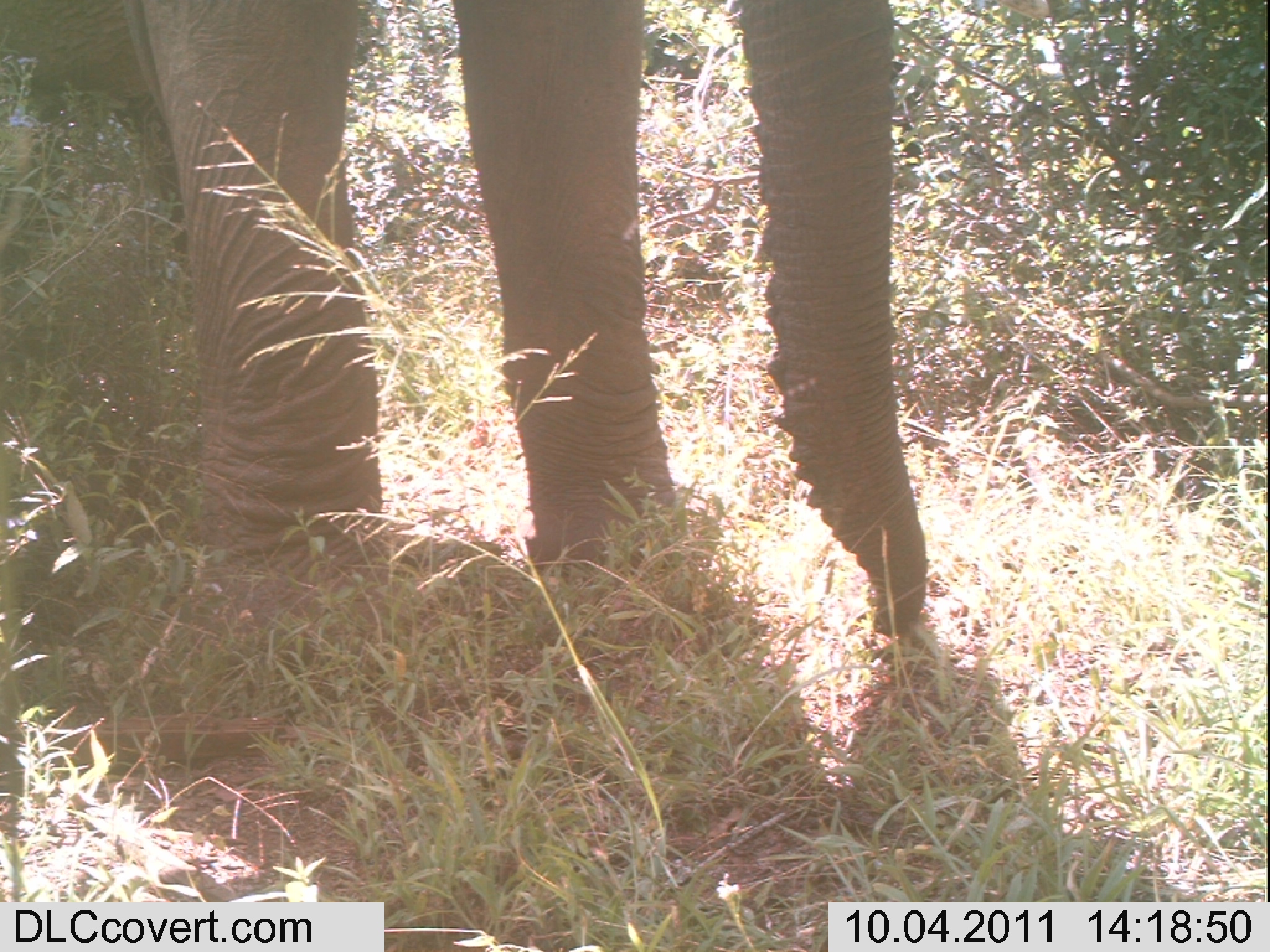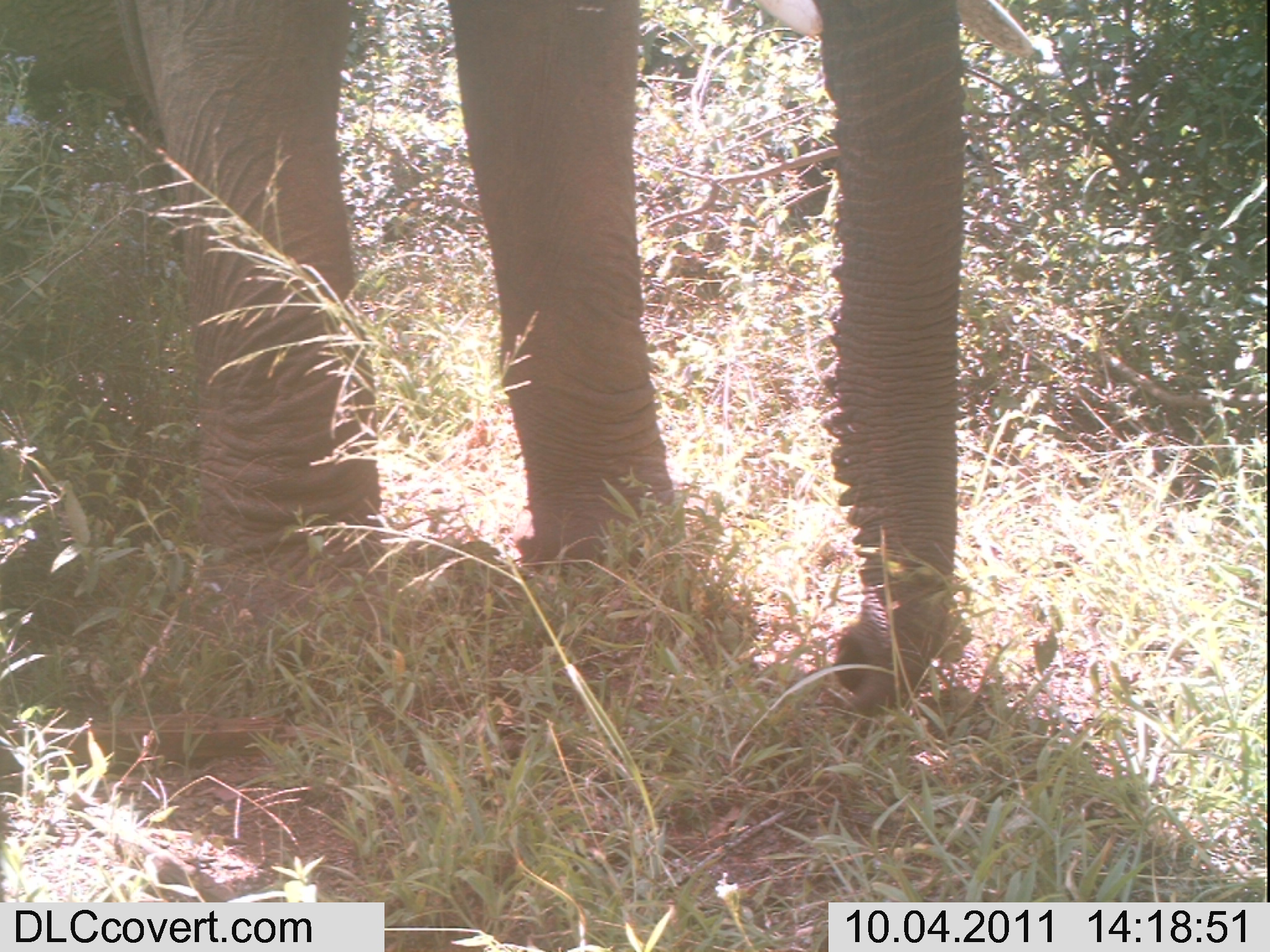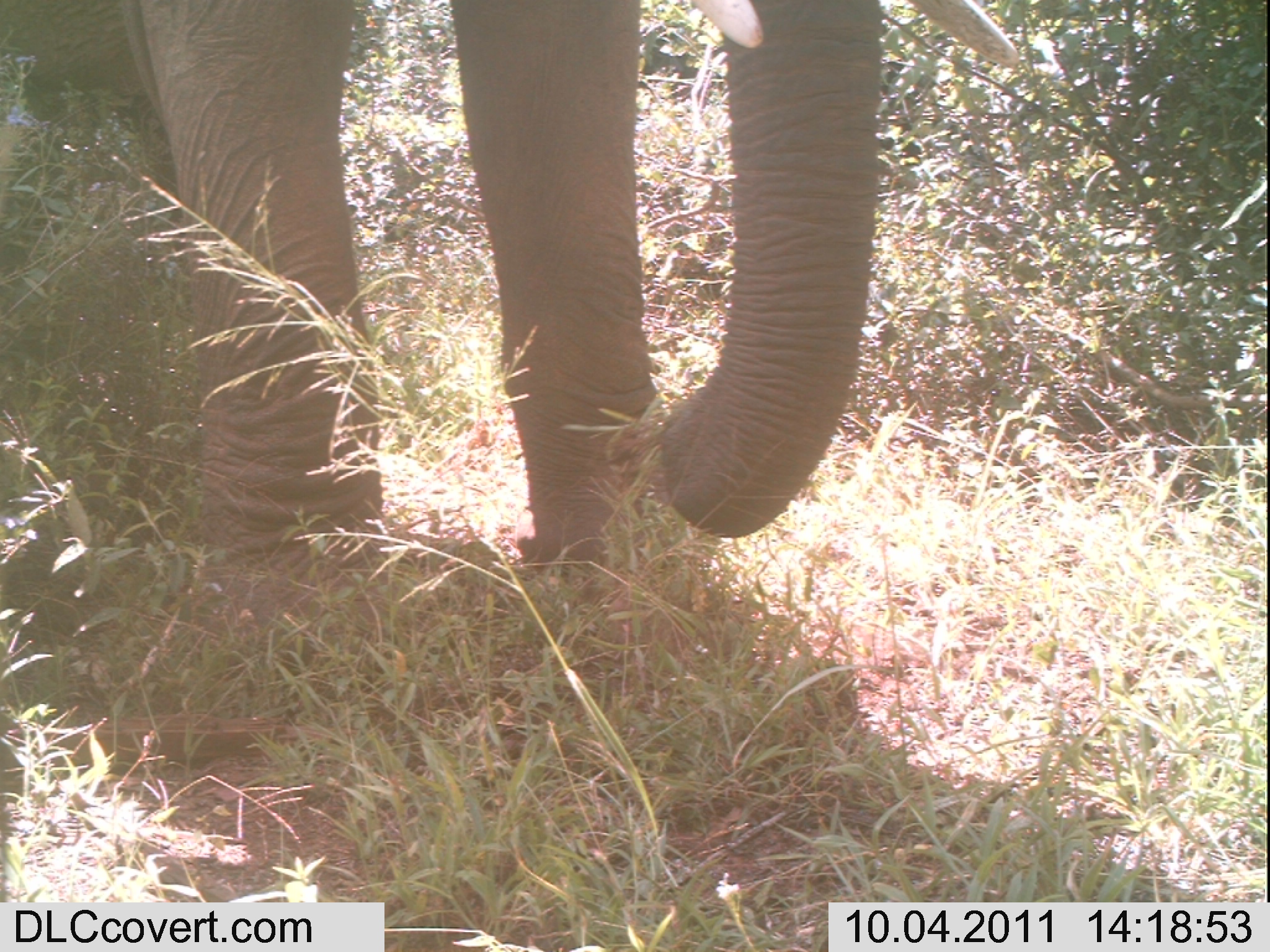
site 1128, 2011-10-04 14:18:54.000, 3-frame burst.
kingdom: Animalia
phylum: Chordata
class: Mammalia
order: Proboscidea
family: Elephantidae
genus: Loxodonta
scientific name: Loxodonta africana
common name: african bush elephant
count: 1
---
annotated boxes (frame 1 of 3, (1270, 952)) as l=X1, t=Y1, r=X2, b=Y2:
loxodonta africana: l=0, t=0, r=927, b=637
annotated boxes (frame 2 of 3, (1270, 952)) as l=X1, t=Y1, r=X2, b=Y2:
loxodonta africana: l=0, t=0, r=1044, b=719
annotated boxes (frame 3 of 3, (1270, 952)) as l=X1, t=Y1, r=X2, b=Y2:
loxodonta africana: l=0, t=0, r=1020, b=635